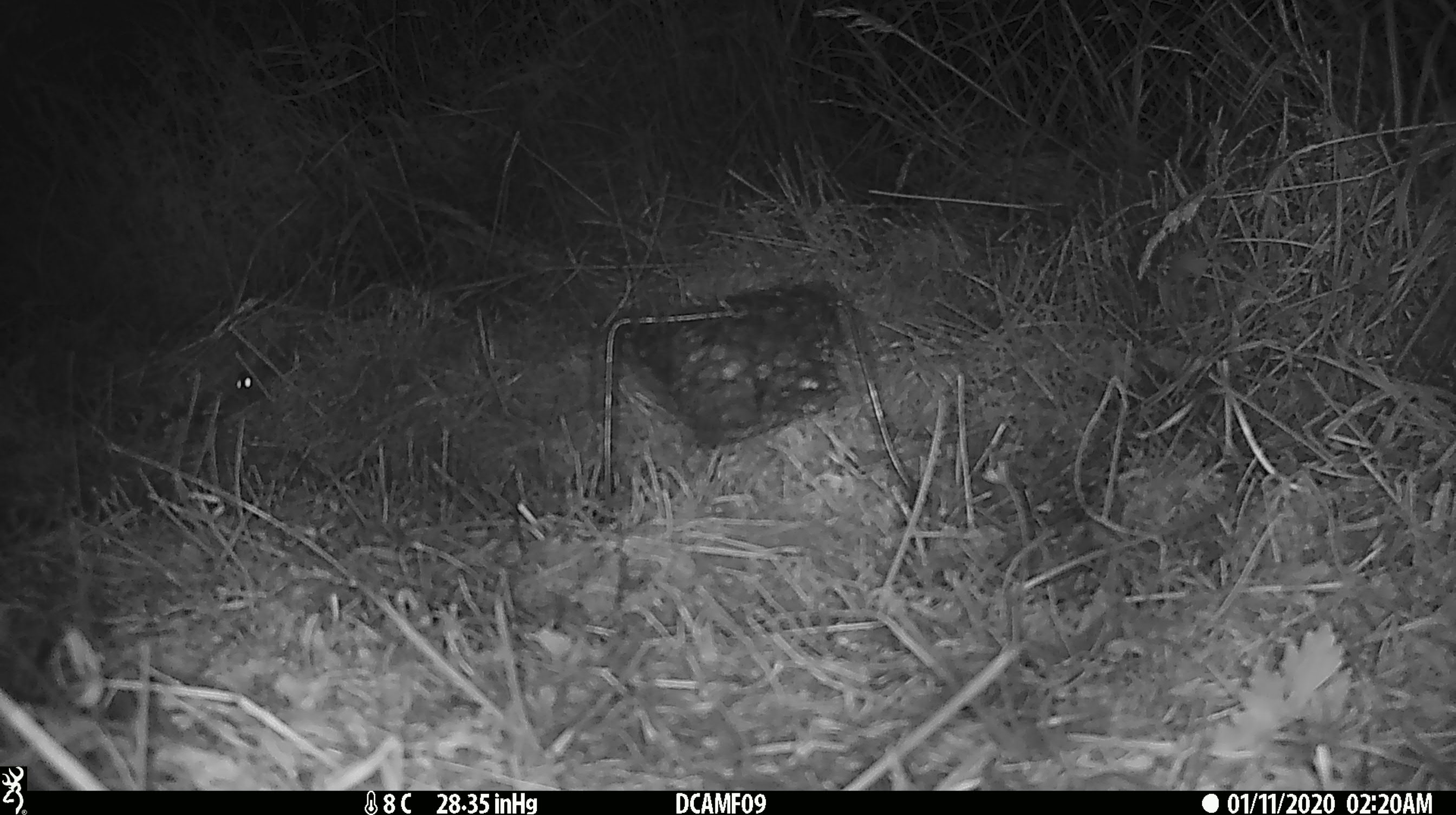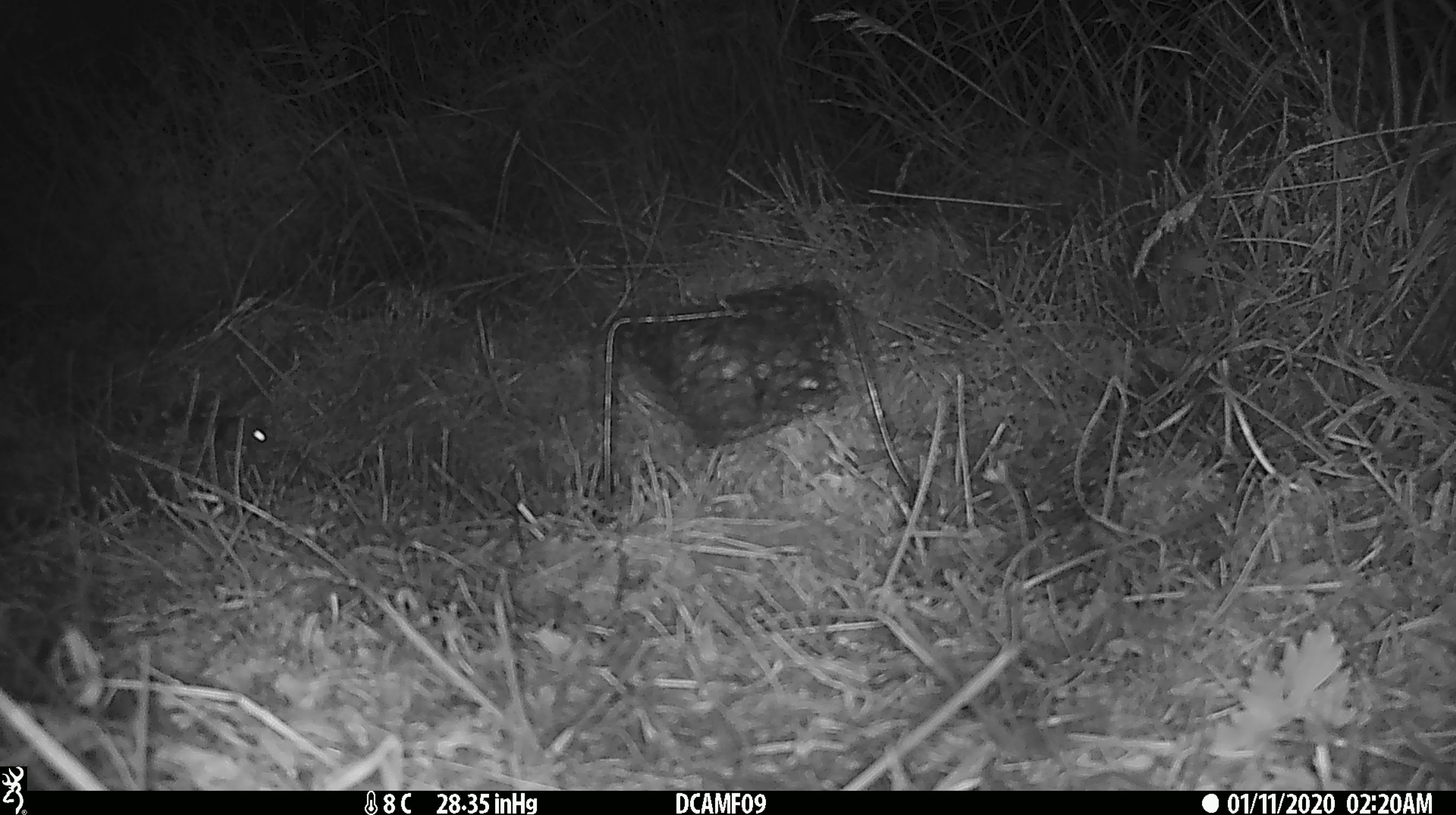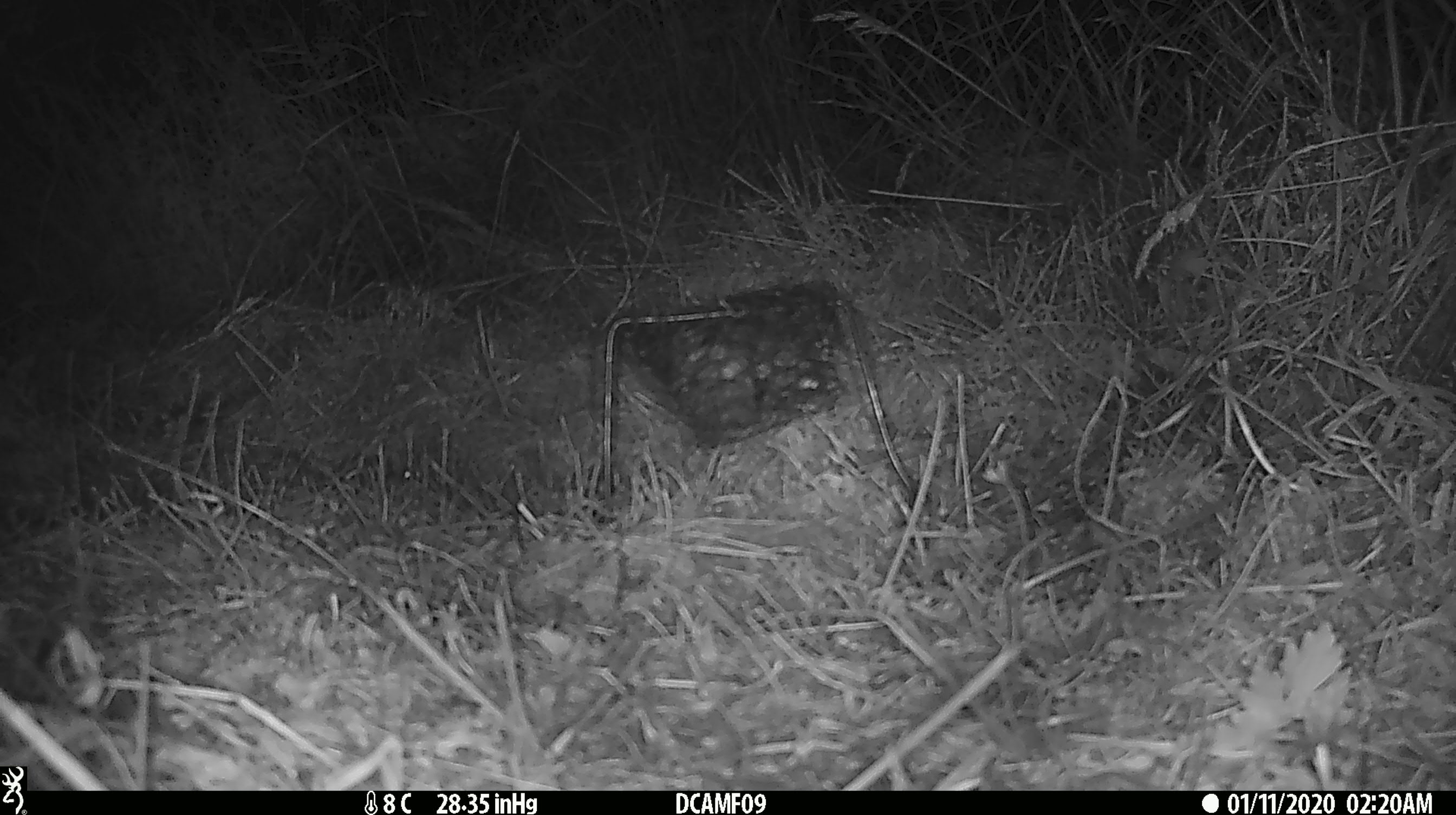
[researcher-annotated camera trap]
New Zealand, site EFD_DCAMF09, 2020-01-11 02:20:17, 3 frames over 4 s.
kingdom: Animalia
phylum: Chordata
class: Mammalia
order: Rodentia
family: Muridae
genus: Mus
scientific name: Mus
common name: mouse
Mouse (Mus).